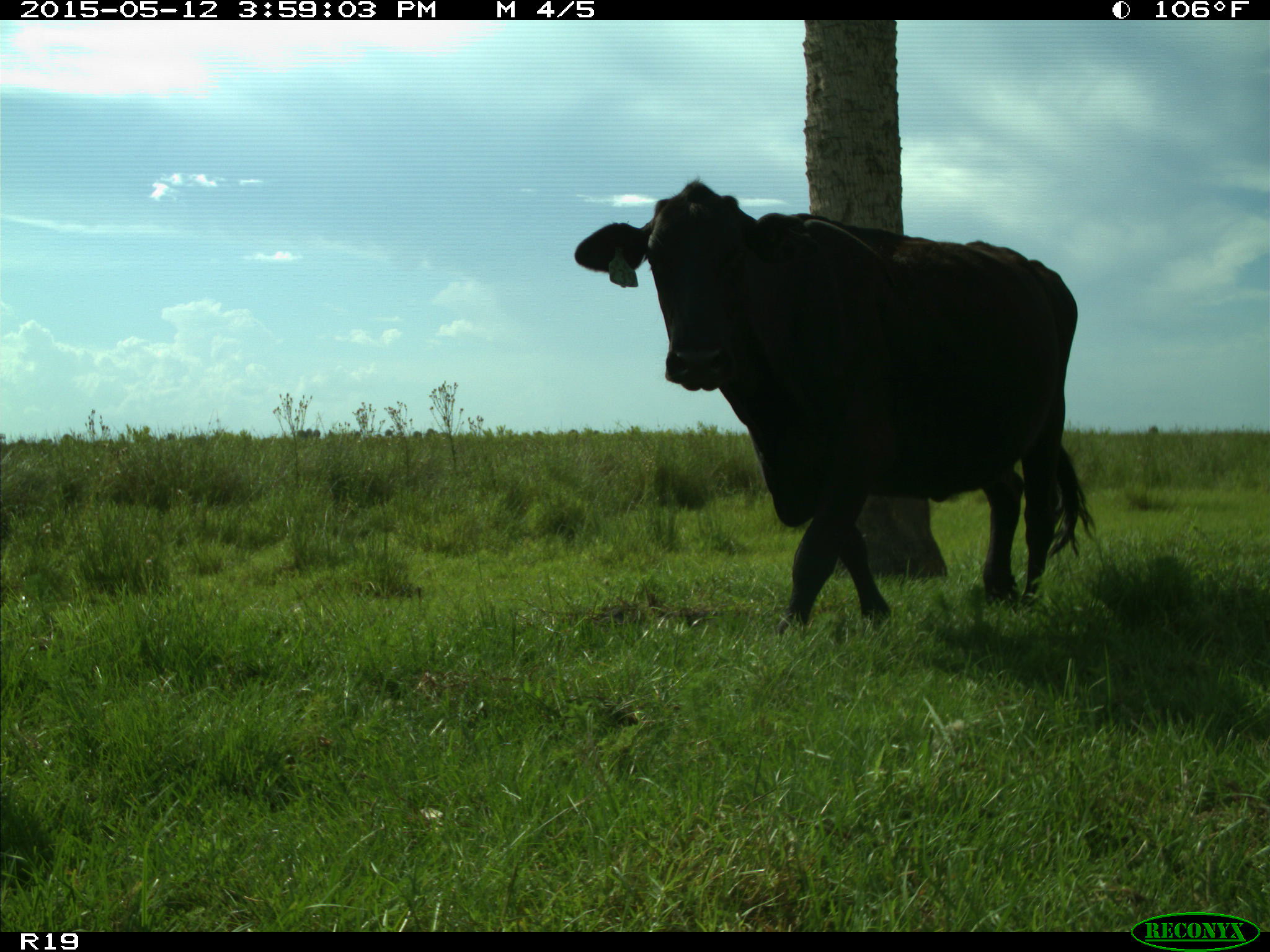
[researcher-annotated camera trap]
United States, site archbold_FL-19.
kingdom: Animalia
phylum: Chordata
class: Mammalia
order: Artiodactyla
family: Bovidae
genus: Bos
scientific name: Bos taurus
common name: domestic cow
Bos taurus (domestic cow).